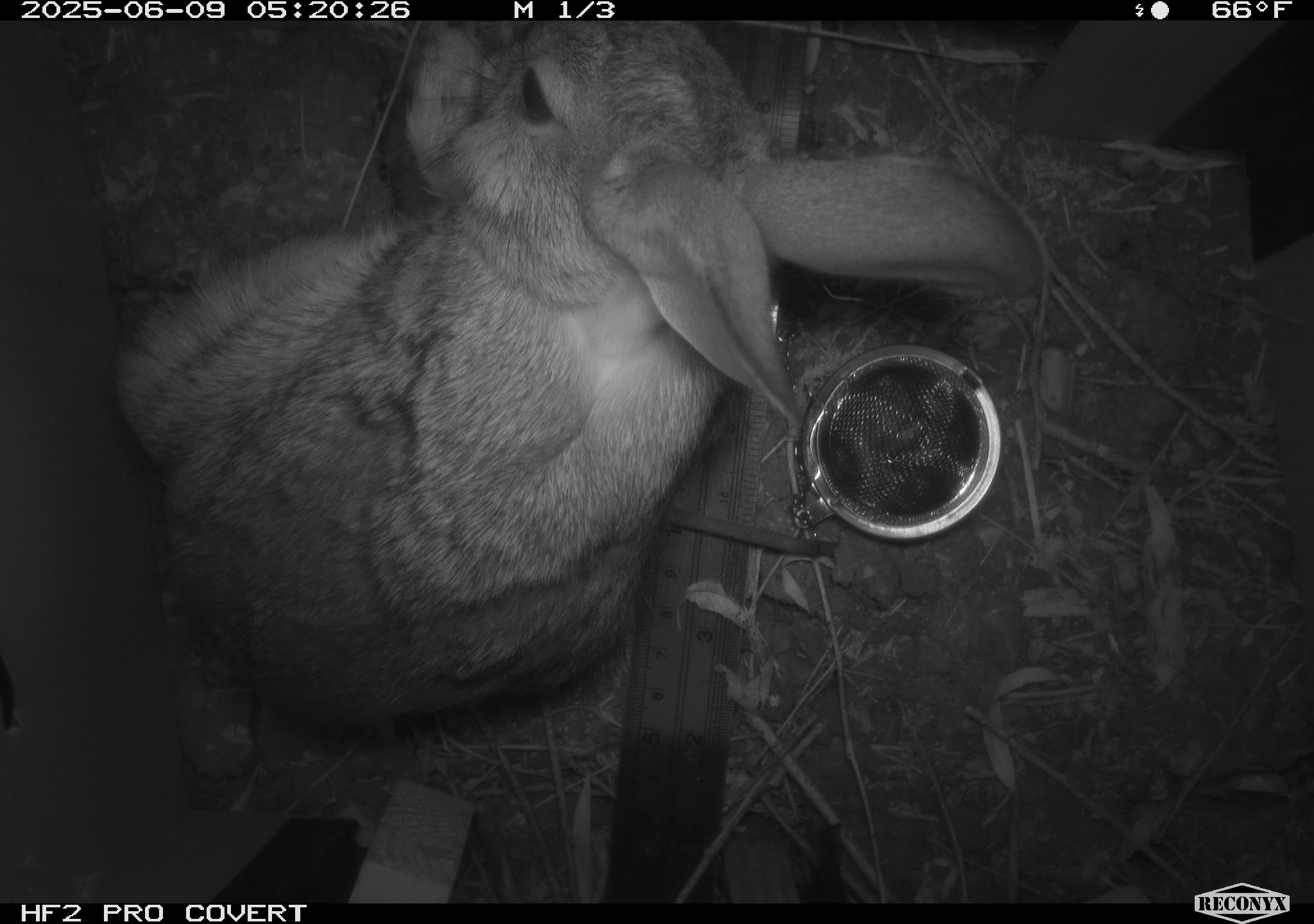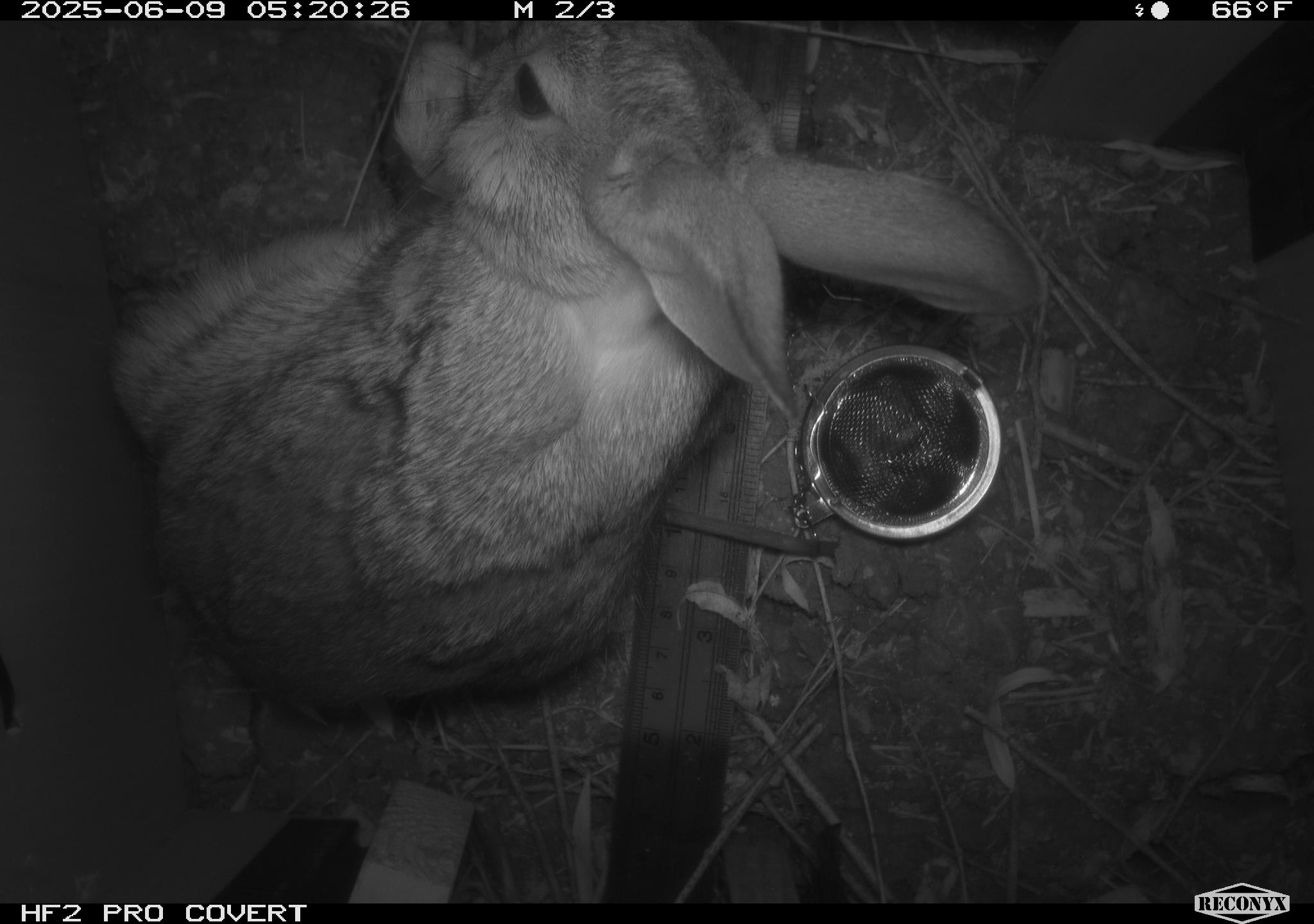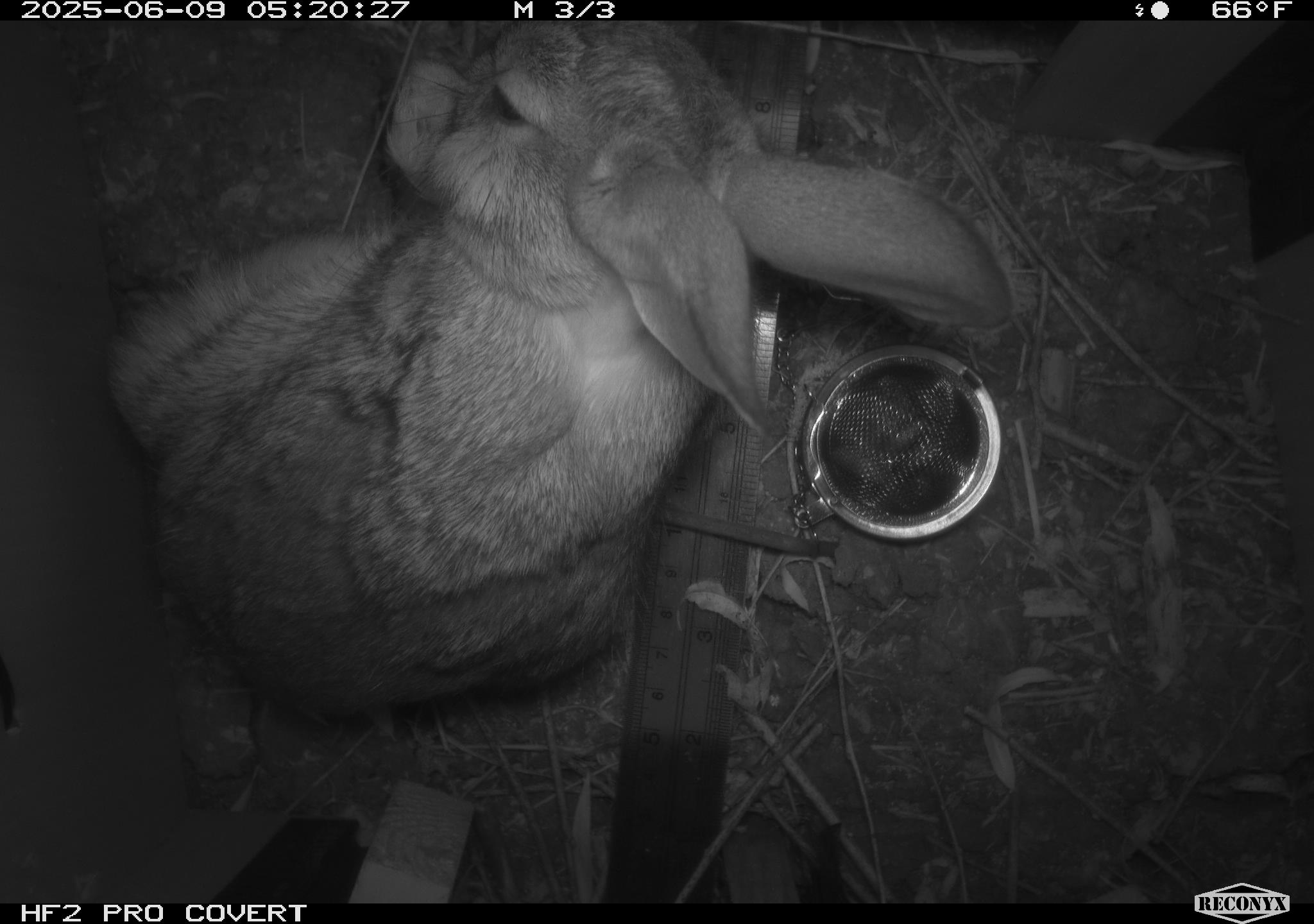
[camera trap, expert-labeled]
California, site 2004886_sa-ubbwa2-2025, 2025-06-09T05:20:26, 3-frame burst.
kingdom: Animalia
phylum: Chordata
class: Mammalia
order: Lagomorpha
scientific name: Lagomorpha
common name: hares, rabbits, and pikas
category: lagomorpha order